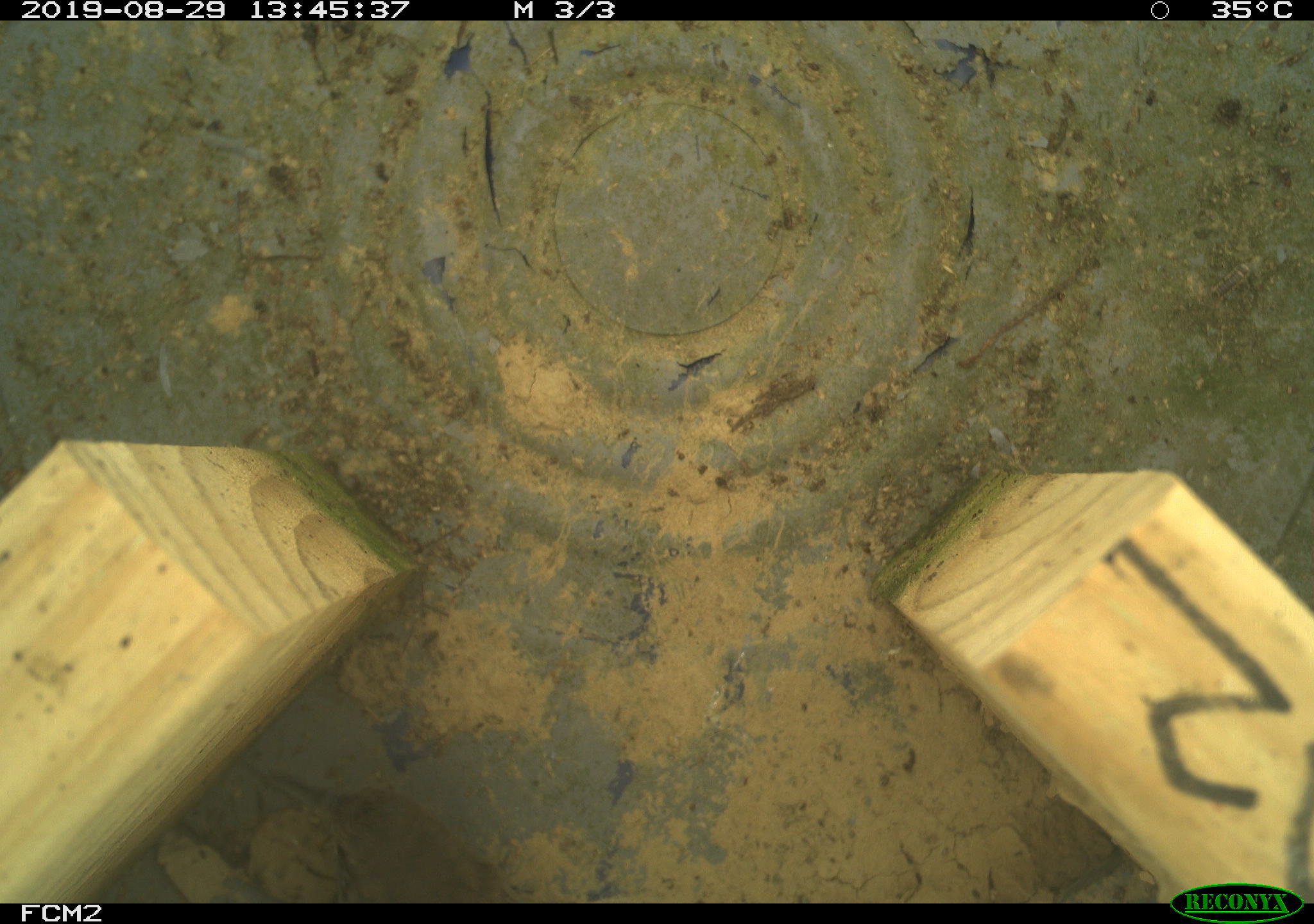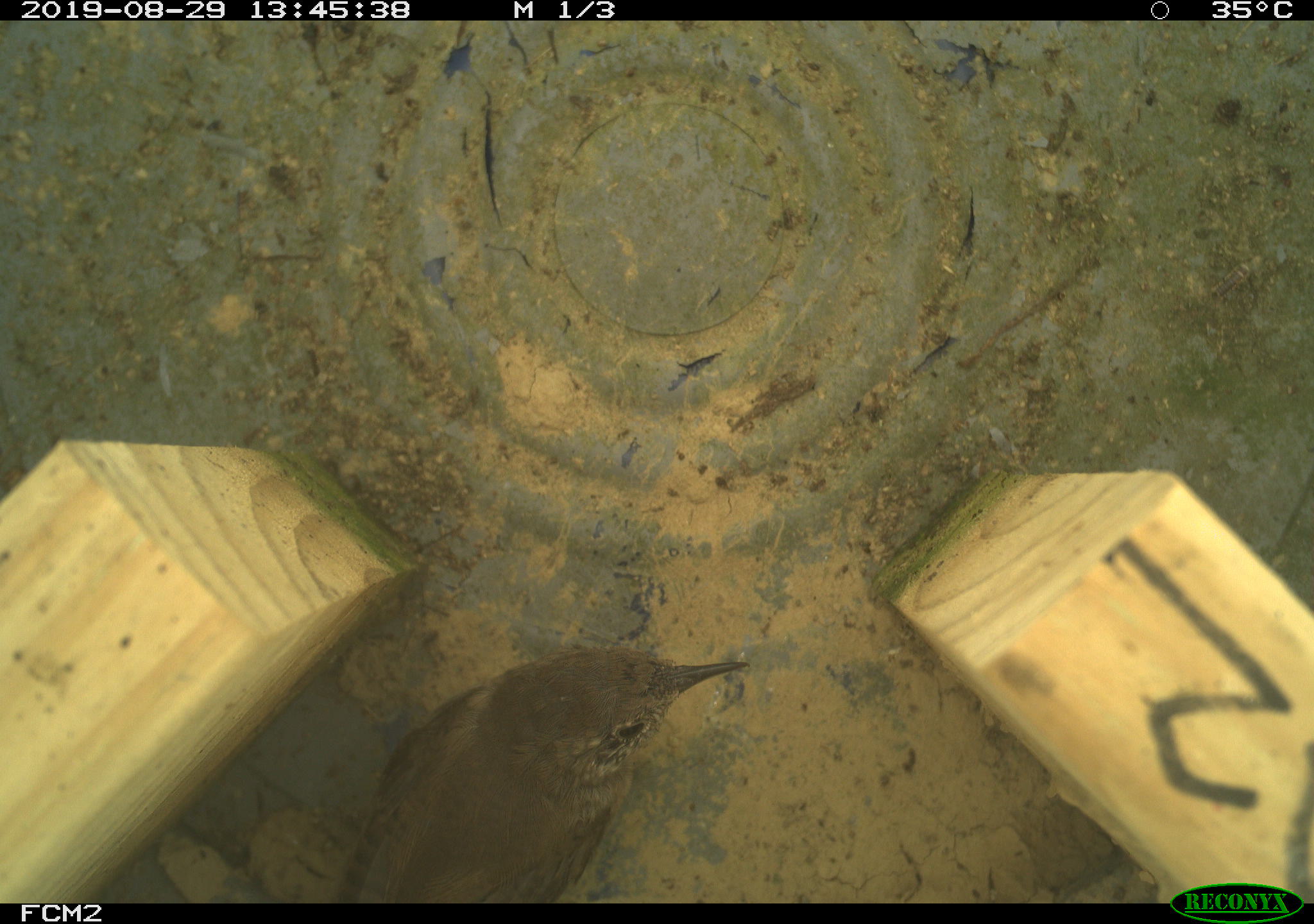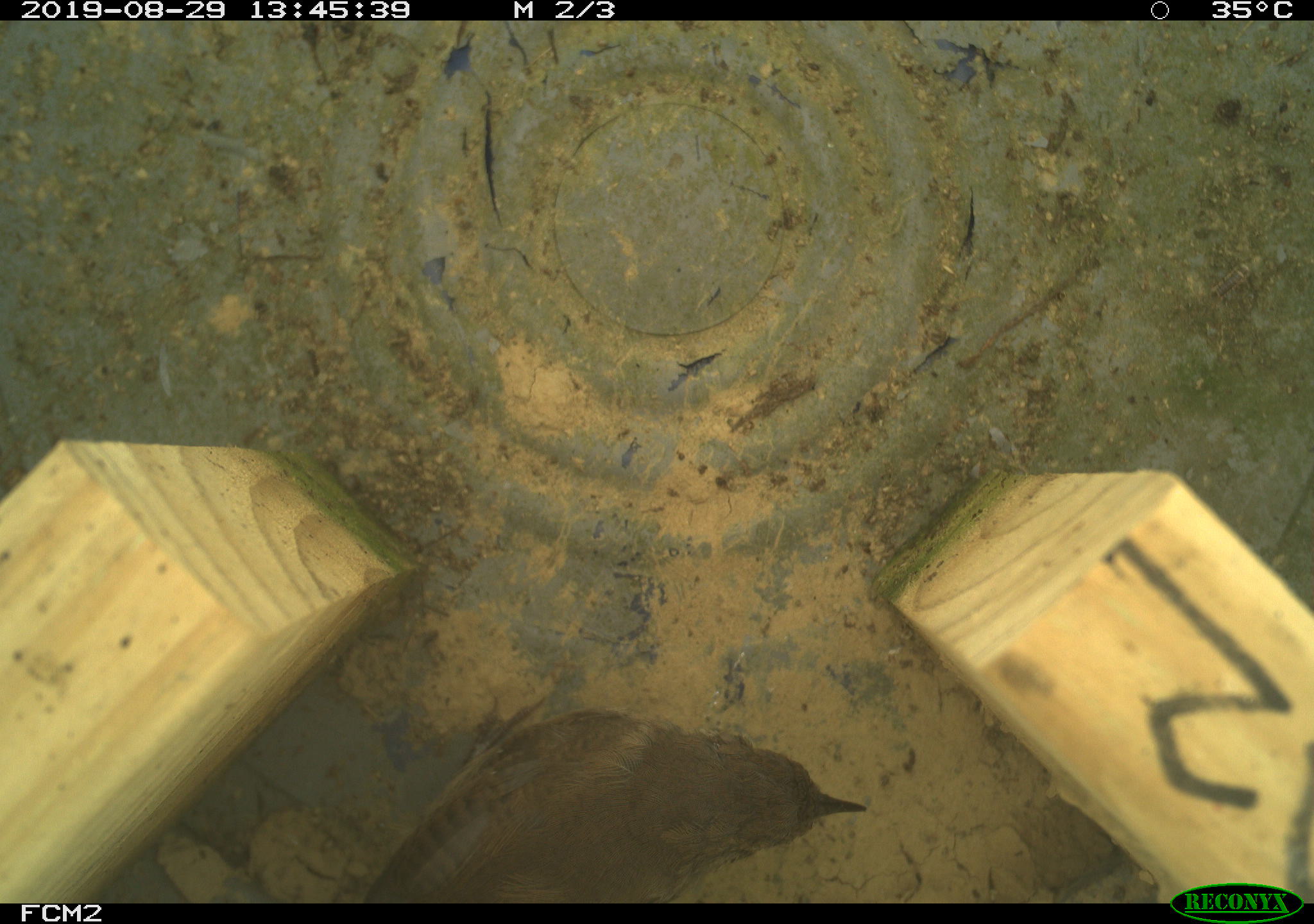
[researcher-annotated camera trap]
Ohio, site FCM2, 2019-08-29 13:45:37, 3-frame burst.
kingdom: Animalia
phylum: Chordata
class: Aves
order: Passeriformes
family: Troglodytidae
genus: Troglodytes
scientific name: Troglodytes aedon aedon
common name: northern house wren